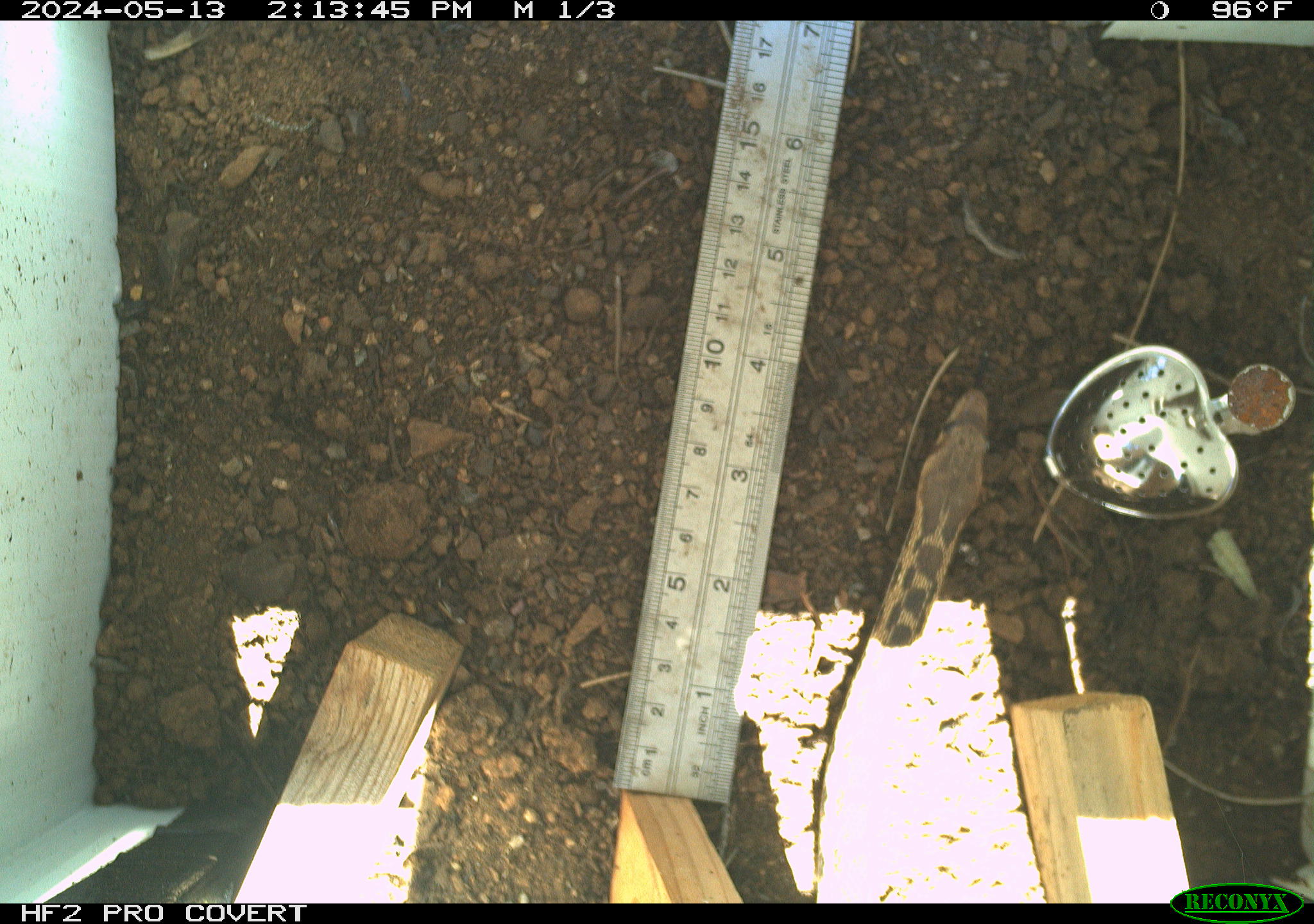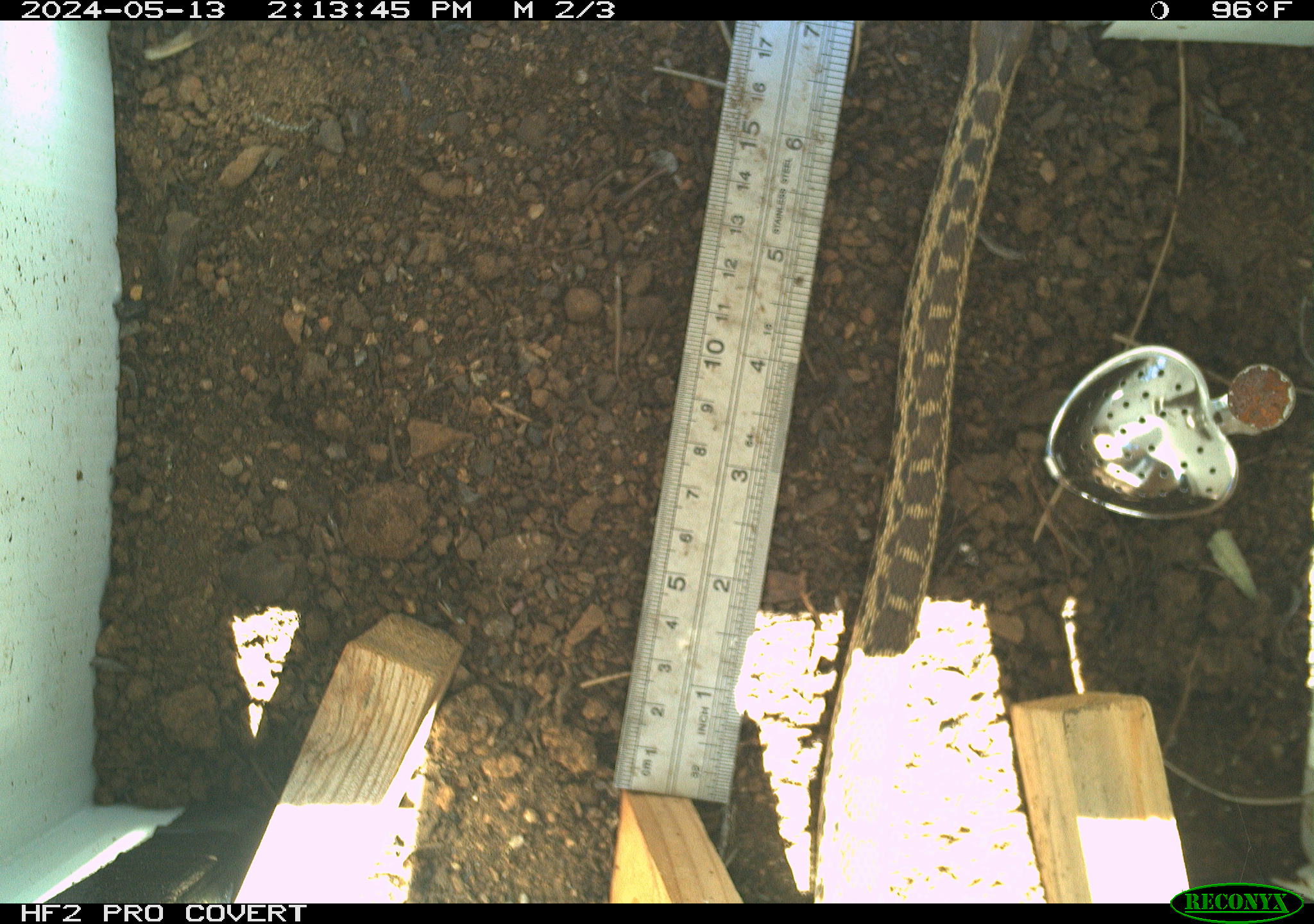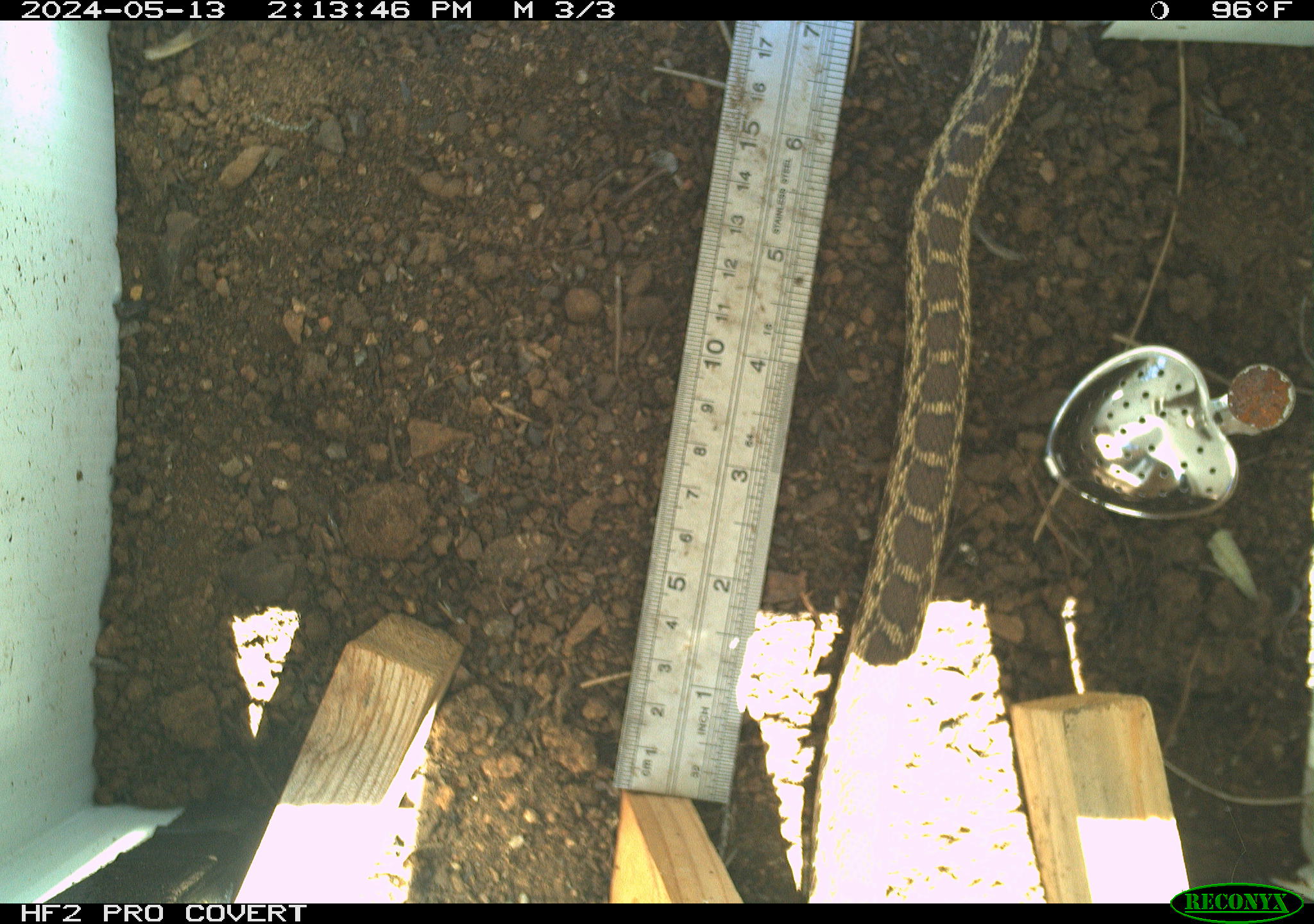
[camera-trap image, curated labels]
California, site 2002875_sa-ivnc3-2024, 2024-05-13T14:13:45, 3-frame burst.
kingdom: Animalia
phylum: Chordata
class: Reptilia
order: Squamata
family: Colubridae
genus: Pituophis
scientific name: Pituophis catenifer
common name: gophersnake